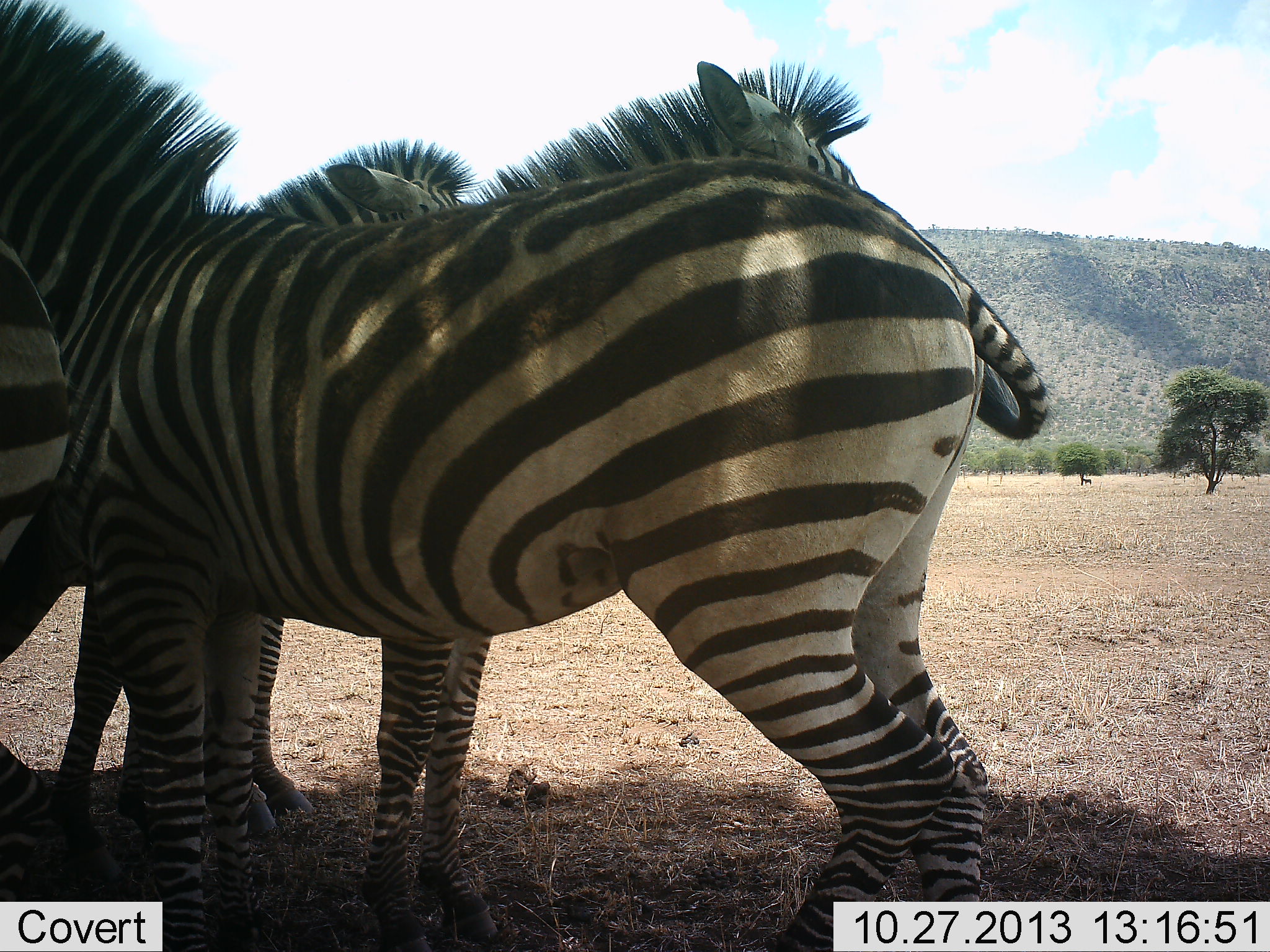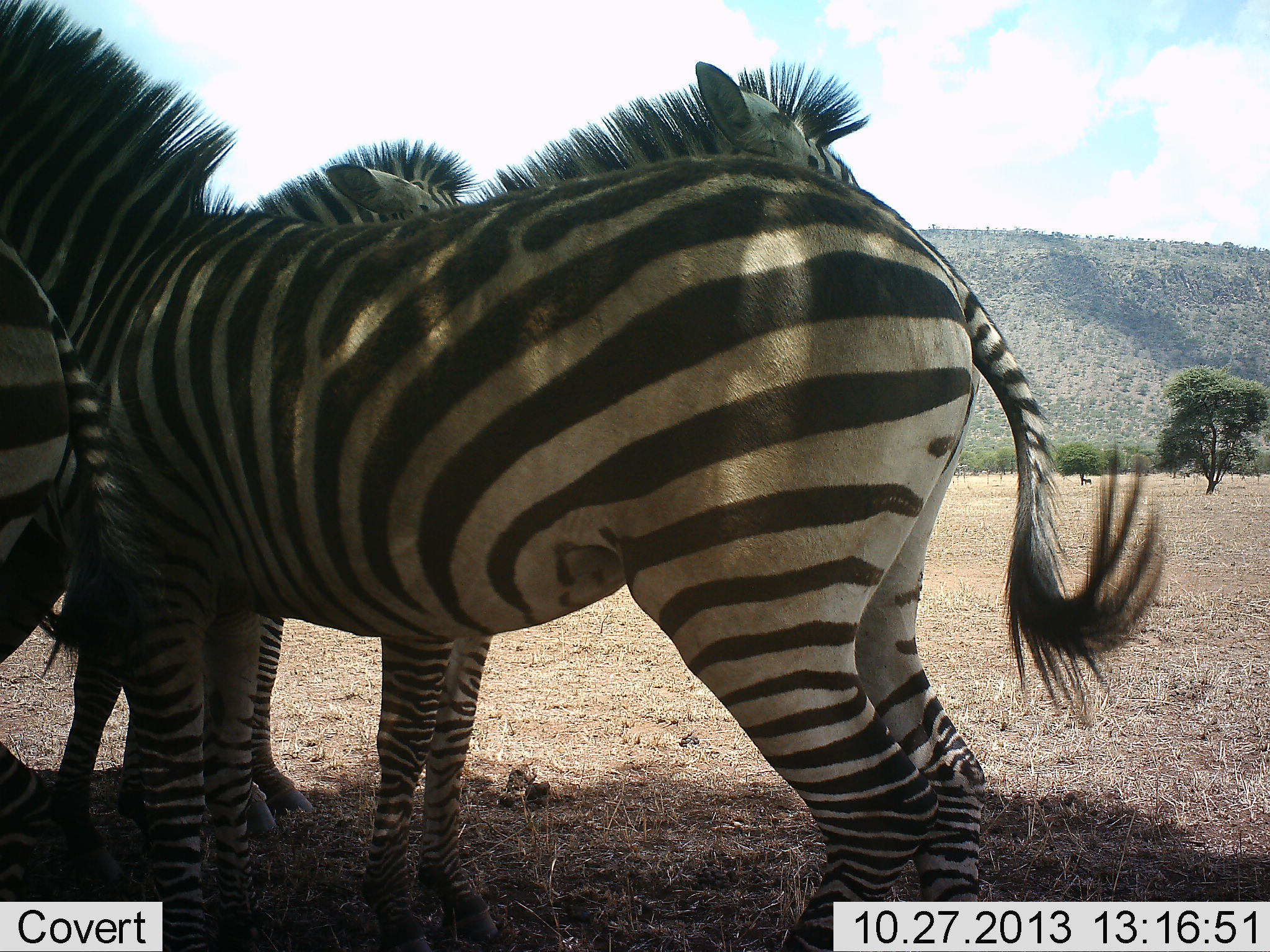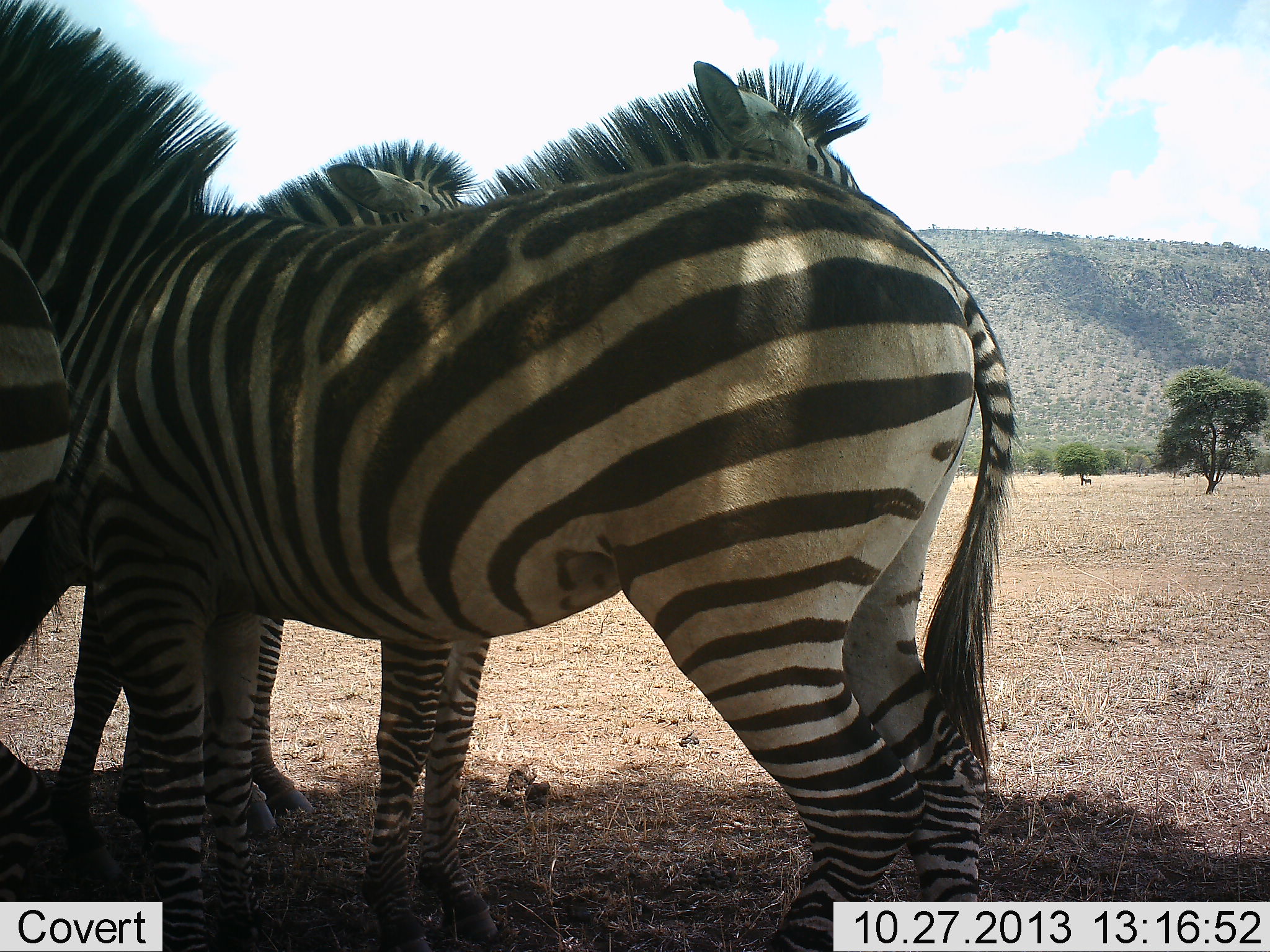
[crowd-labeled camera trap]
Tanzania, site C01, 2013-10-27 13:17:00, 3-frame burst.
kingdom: Animalia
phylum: Chordata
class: Mammalia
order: Perissodactyla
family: Equidae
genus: Equus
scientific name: Equus quagga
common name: plains zebra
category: zebra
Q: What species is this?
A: Zebra (plains zebra) (Equus quagga).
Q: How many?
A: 4.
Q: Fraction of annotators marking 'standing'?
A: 100%.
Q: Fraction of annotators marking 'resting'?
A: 10%.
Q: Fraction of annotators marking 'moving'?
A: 0%.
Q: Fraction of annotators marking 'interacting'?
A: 10%.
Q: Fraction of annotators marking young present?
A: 0%.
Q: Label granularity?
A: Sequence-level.